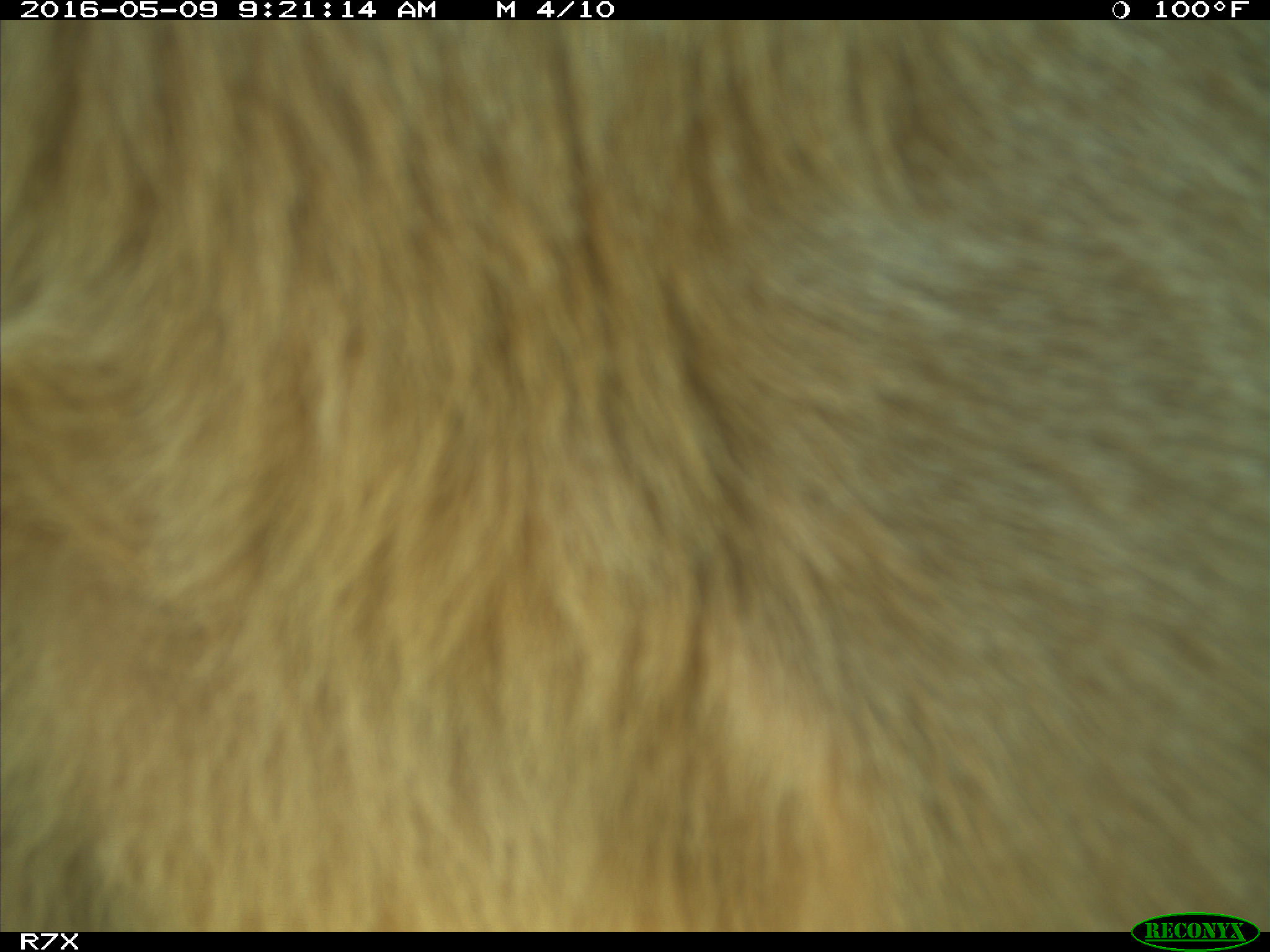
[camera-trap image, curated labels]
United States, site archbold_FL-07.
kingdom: Animalia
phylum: Chordata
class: Mammalia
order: Artiodactyla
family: Bovidae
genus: Bos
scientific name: Bos taurus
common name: domestic cow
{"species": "Bos taurus (domestic cow)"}